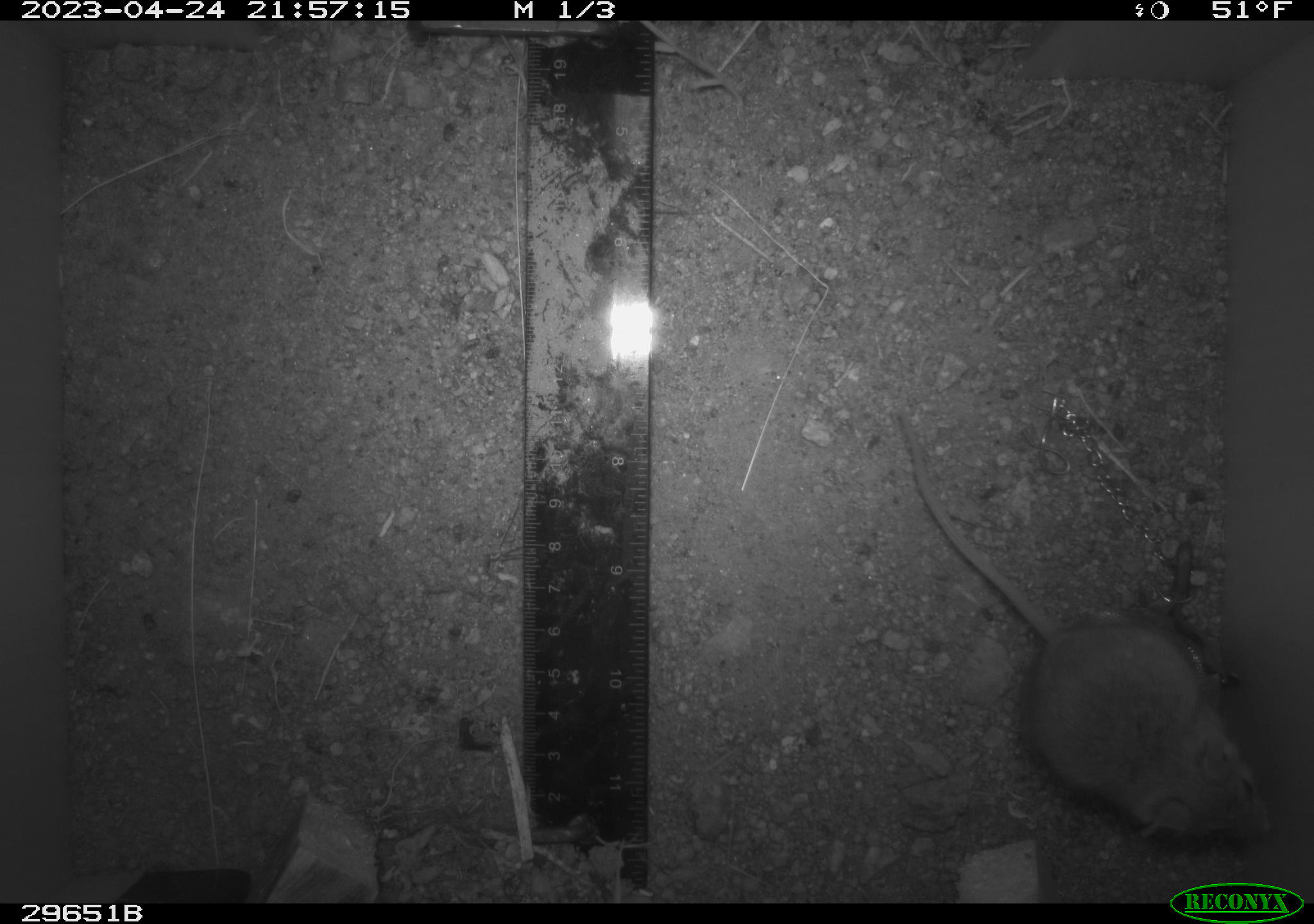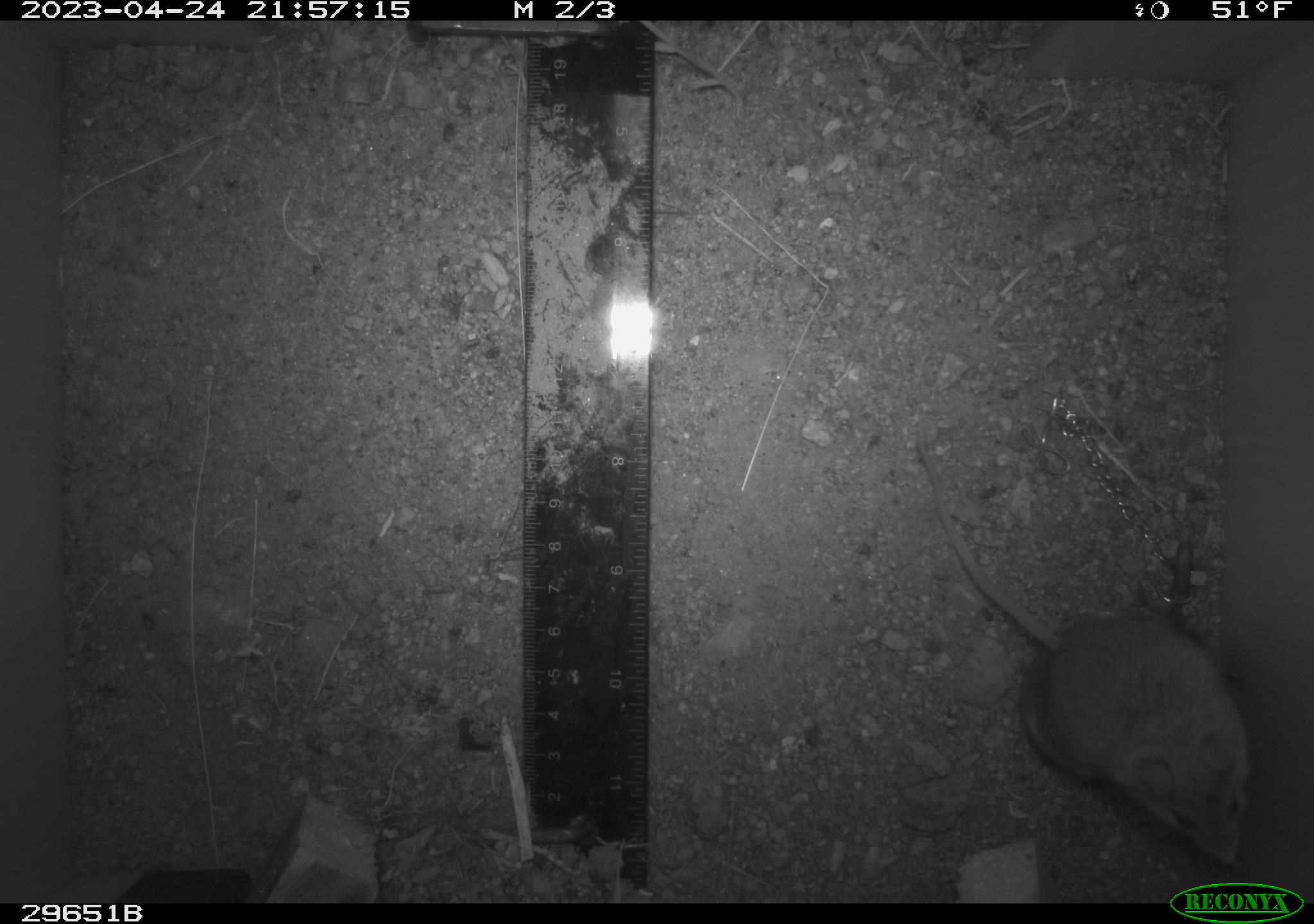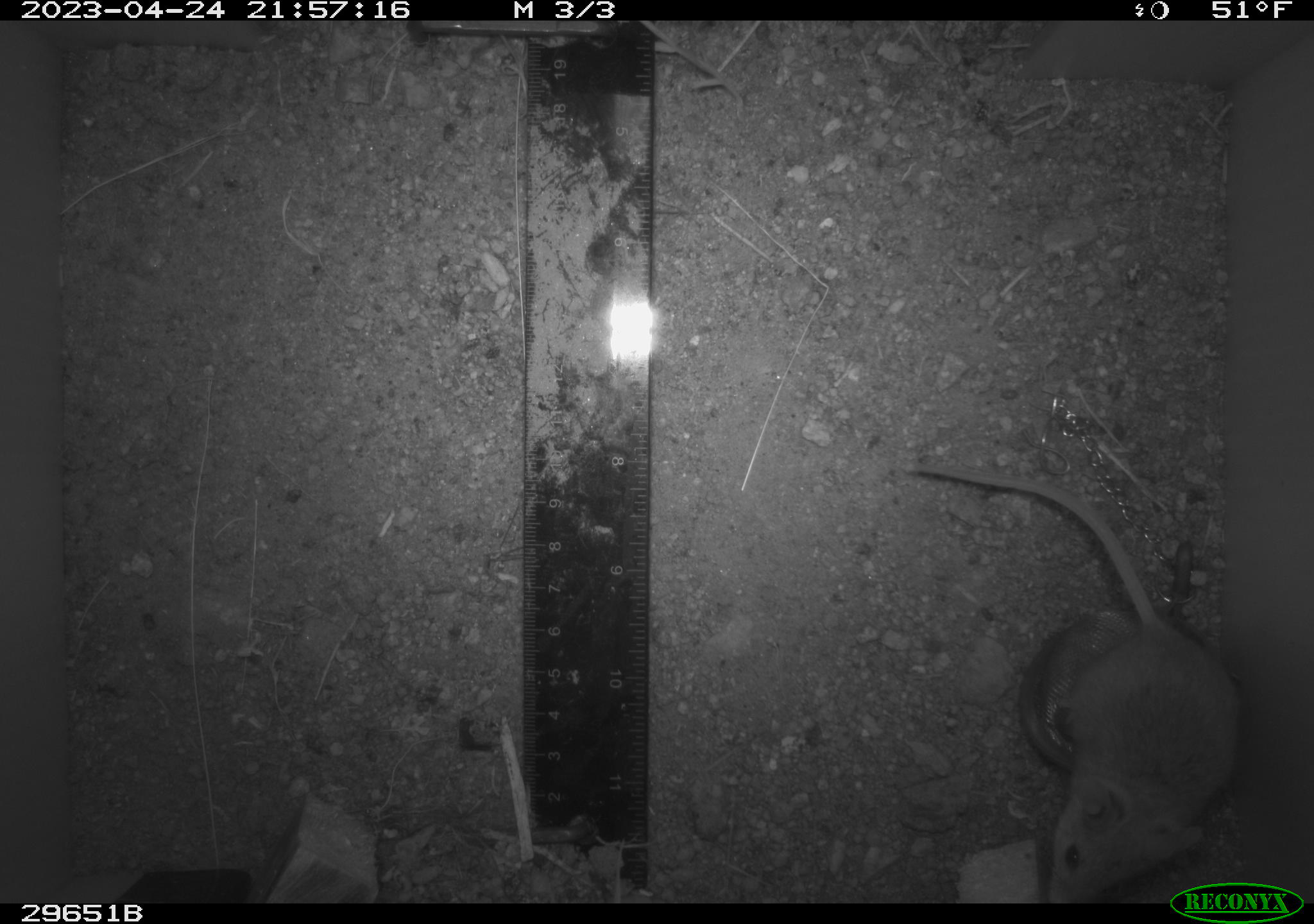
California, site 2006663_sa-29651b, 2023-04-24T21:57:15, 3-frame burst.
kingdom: Animalia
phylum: Chordata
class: Mammalia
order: Rodentia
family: Cricetidae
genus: Peromyscus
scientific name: Peromyscus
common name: deer mice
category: peromyscus species